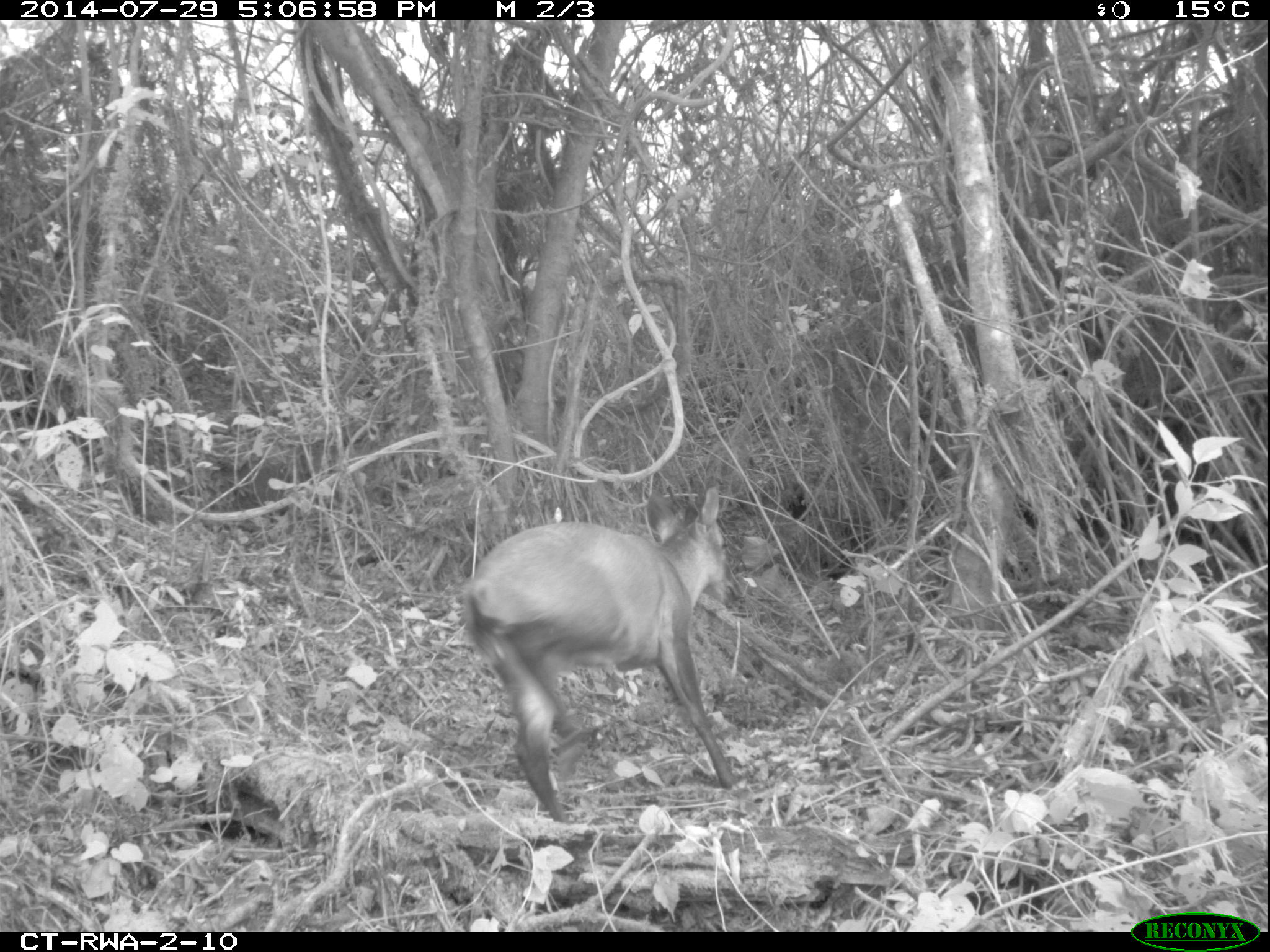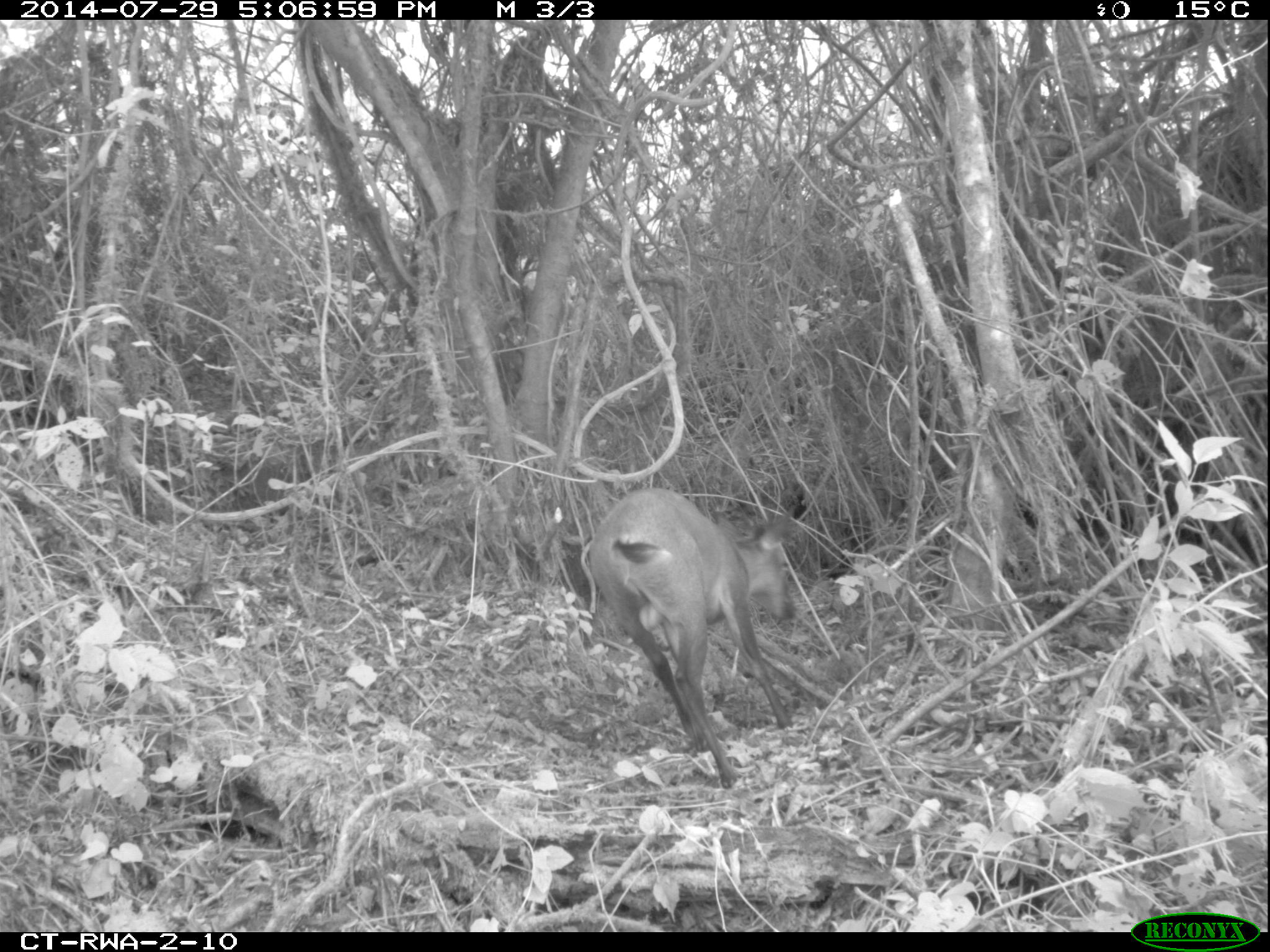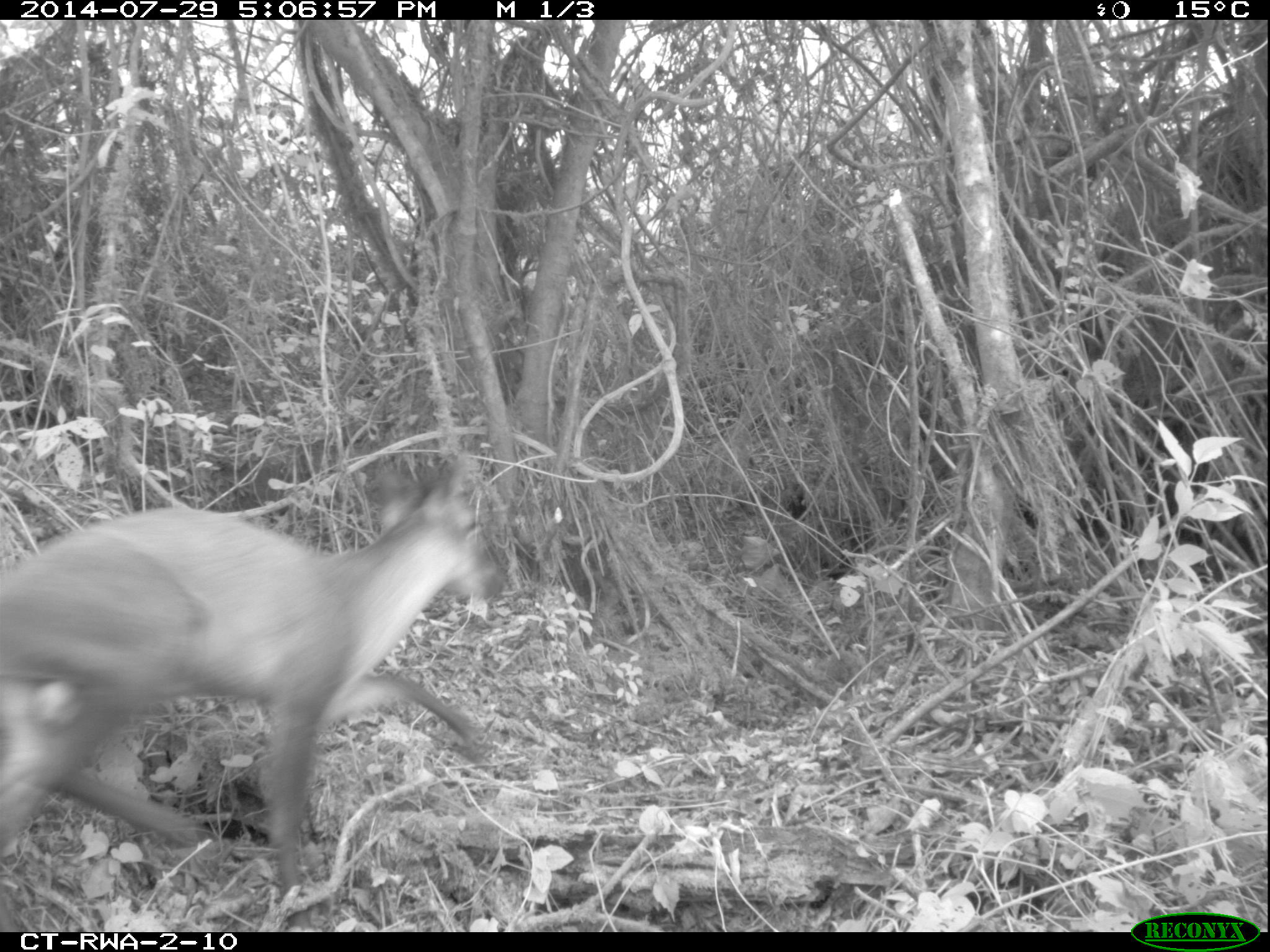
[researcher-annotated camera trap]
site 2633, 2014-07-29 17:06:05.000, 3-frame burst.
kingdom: Animalia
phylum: Chordata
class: Mammalia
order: Artiodactyla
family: Bovidae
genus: Cephalophus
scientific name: Cephalophus nigrifrons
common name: black-fronted duiker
Cephalophus nigrifrons (black-fronted duiker), count 1.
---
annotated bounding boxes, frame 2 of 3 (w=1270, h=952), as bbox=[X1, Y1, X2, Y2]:
cephalophus nigrifrons: bbox=[588, 486, 796, 786]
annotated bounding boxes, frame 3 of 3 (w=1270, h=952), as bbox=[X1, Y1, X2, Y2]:
cephalophus nigrifrons: bbox=[1, 446, 506, 930]